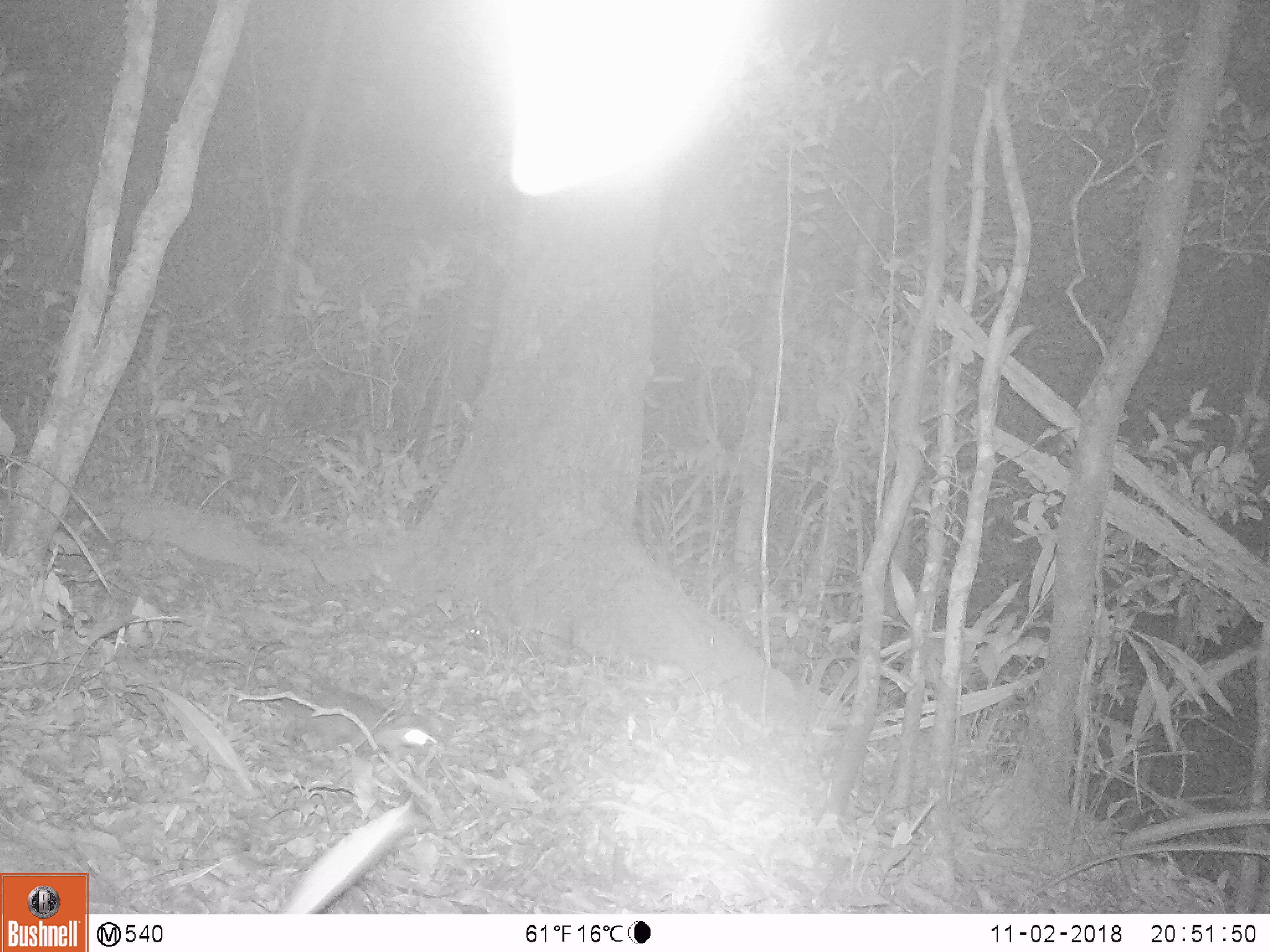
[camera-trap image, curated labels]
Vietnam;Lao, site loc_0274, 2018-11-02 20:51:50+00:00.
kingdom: Animalia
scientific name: Animalia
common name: animal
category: unidentified animal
Unidentified animal (animal) (Animalia). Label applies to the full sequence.